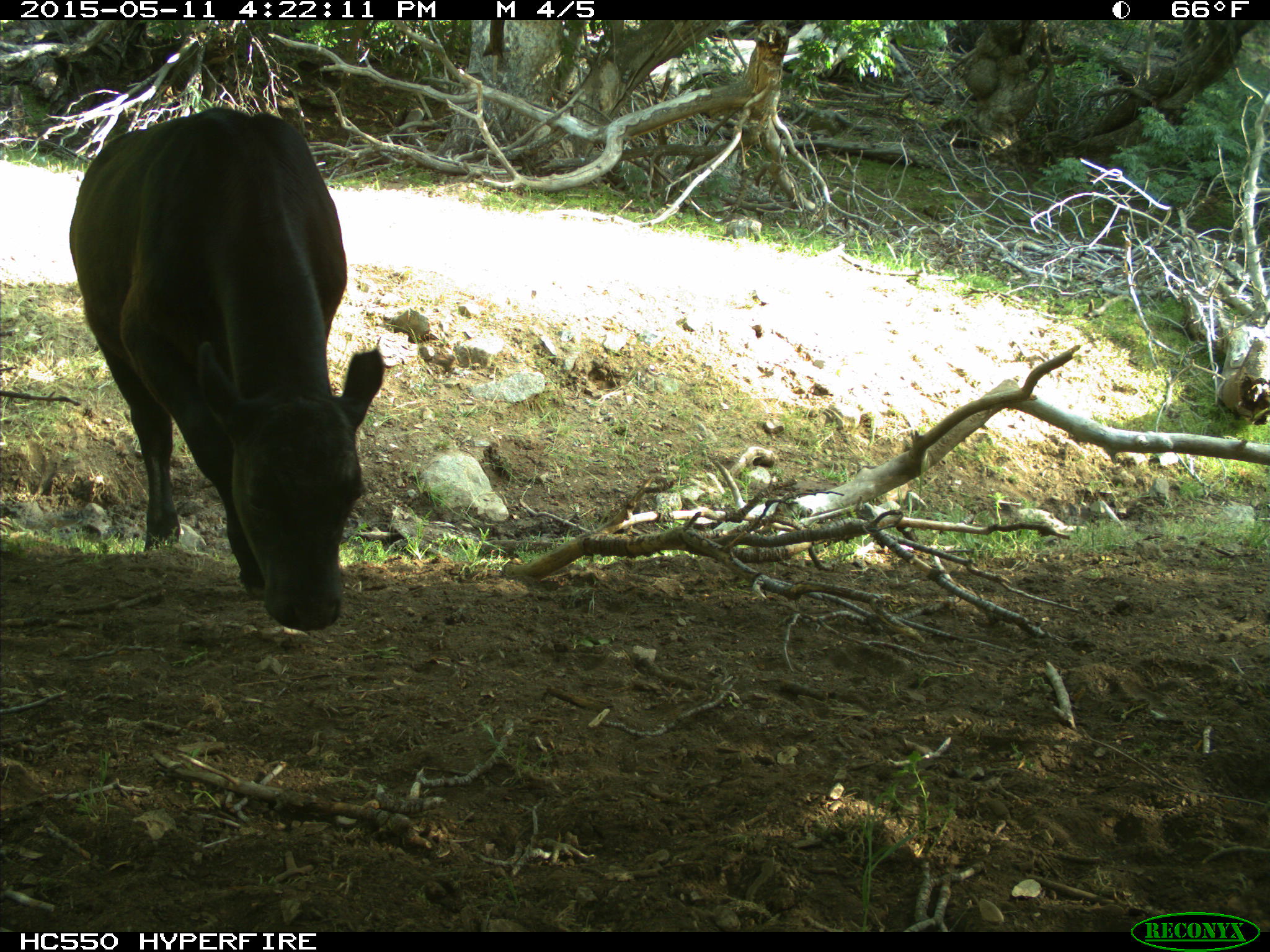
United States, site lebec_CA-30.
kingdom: Animalia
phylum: Chordata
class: Mammalia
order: Artiodactyla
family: Bovidae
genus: Bos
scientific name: Bos taurus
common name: domestic cow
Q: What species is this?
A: Bos taurus (domestic cow).